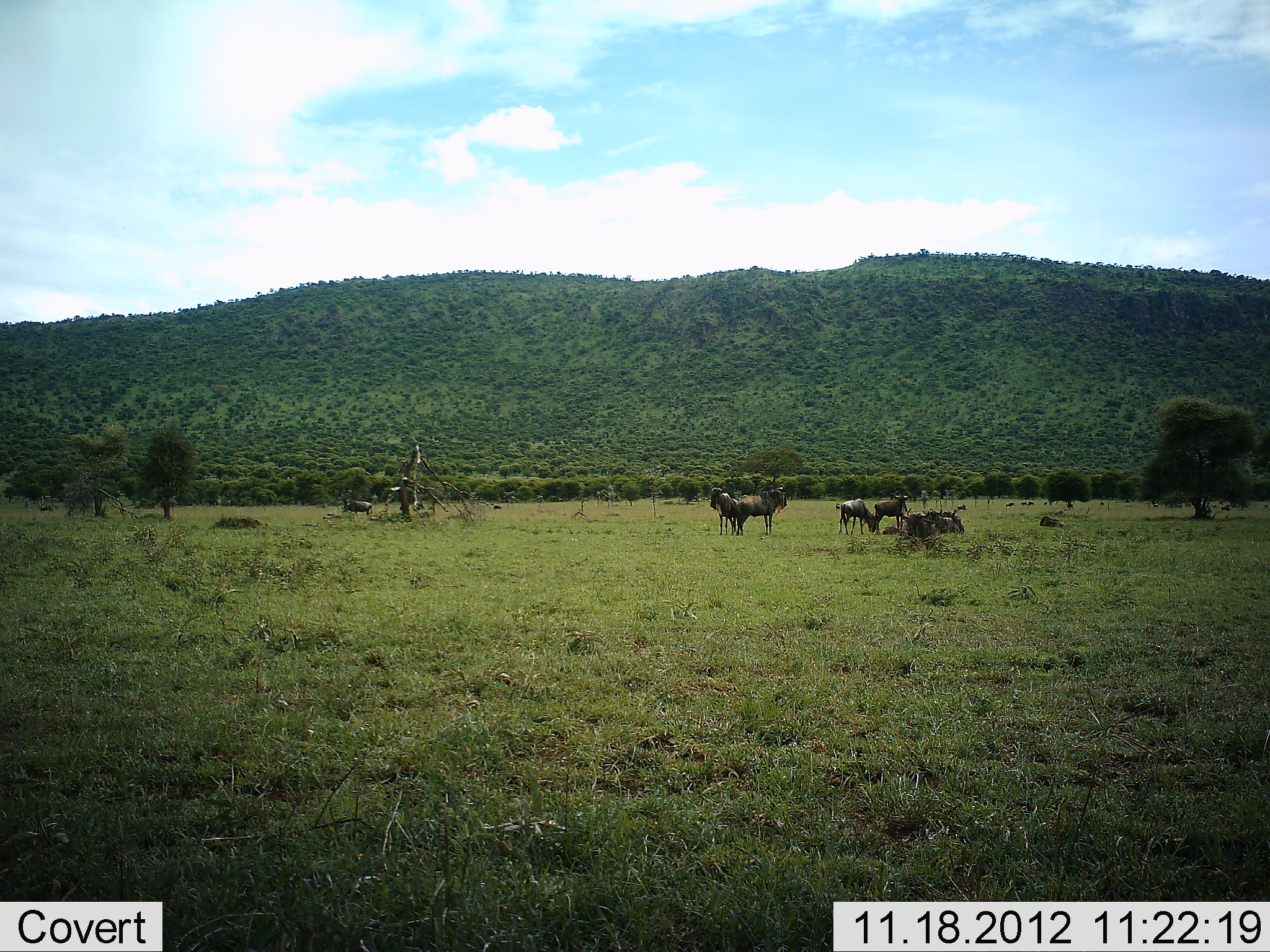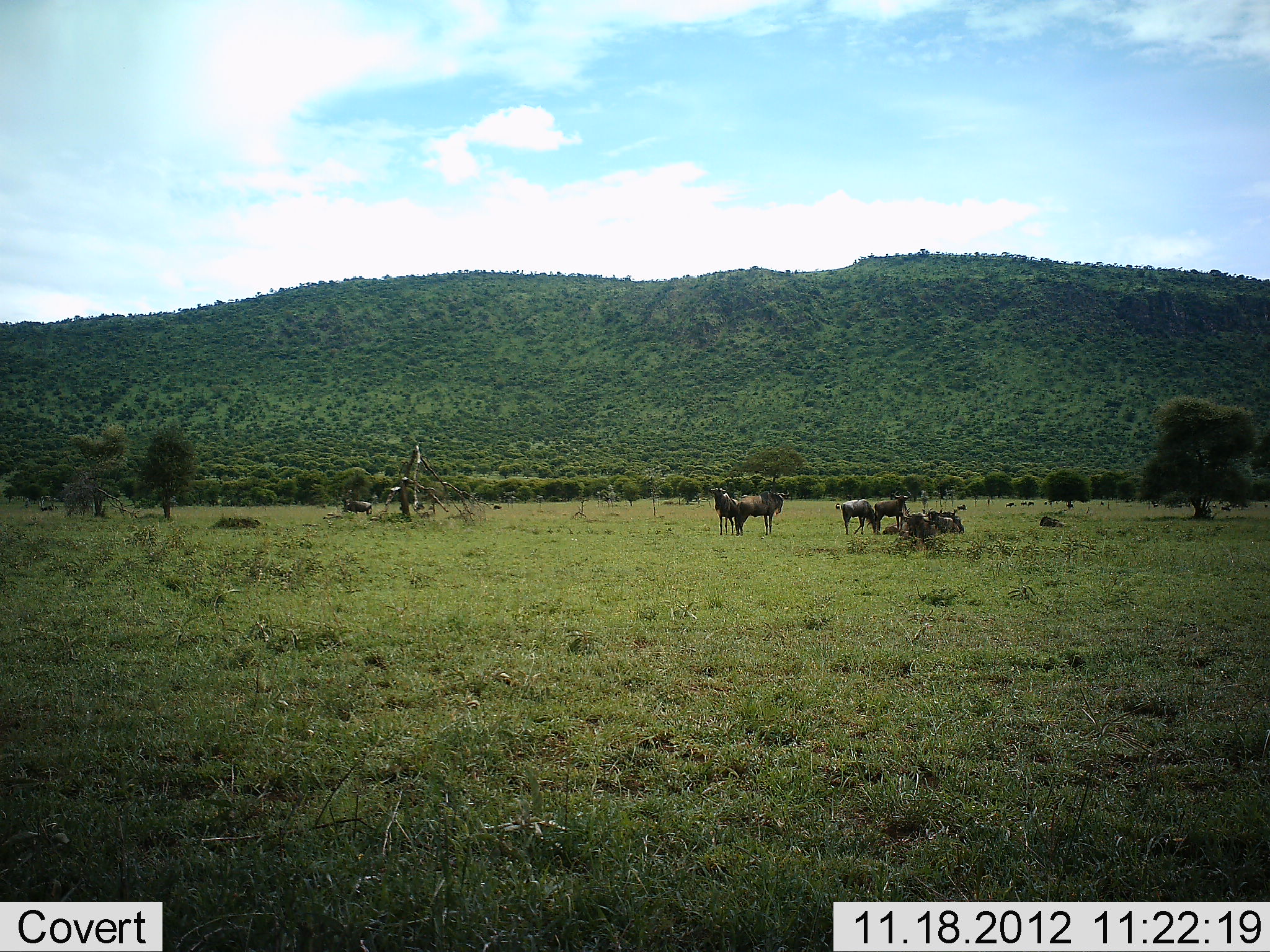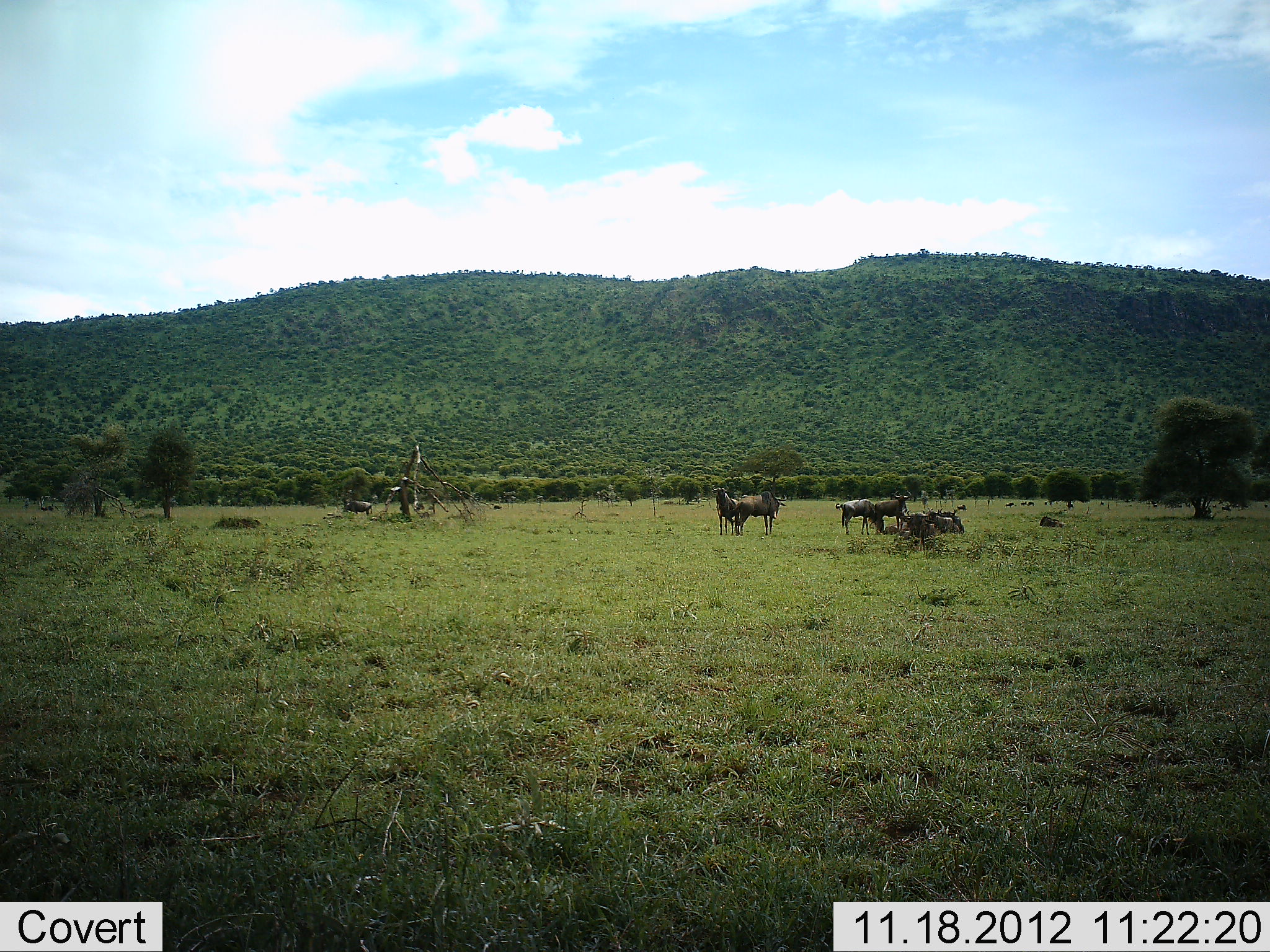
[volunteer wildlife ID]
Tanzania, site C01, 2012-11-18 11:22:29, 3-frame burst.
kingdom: Animalia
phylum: Chordata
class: Mammalia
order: Artiodactyla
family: Bovidae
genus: Connochaetes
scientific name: Connochaetes taurinus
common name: blue wildebeest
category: wildebeest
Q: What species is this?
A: Wildebeest (blue wildebeest) (Connochaetes taurinus).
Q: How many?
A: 6.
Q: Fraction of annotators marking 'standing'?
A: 100%.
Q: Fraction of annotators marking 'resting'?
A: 91%.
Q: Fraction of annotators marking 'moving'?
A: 9%.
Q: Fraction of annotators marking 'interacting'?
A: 9%.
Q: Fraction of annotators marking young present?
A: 0%.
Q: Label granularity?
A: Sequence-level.